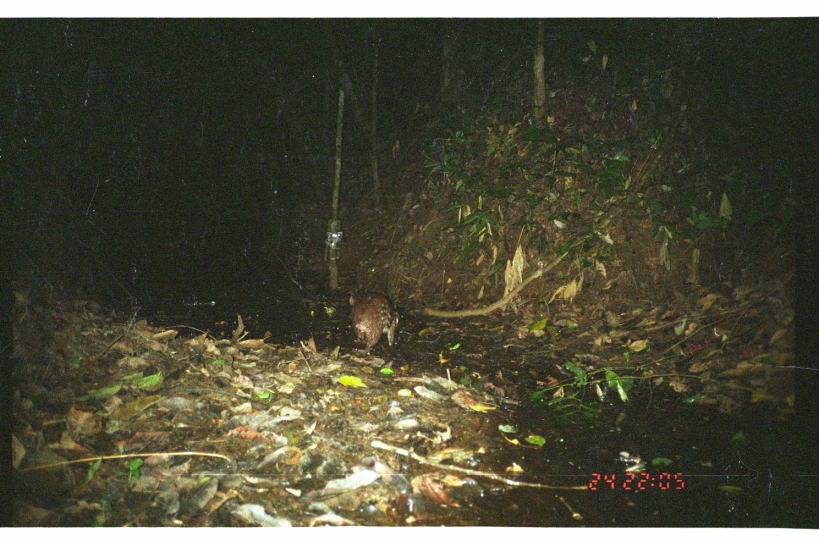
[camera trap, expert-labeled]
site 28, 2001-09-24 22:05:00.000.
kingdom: Animalia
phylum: Chordata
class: Mammalia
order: Rodentia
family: Cuniculidae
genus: Cuniculus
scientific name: Cuniculus paca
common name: spotted paca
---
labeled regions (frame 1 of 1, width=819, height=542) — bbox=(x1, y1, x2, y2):
cuniculus paca: bbox=(347, 291, 401, 356)